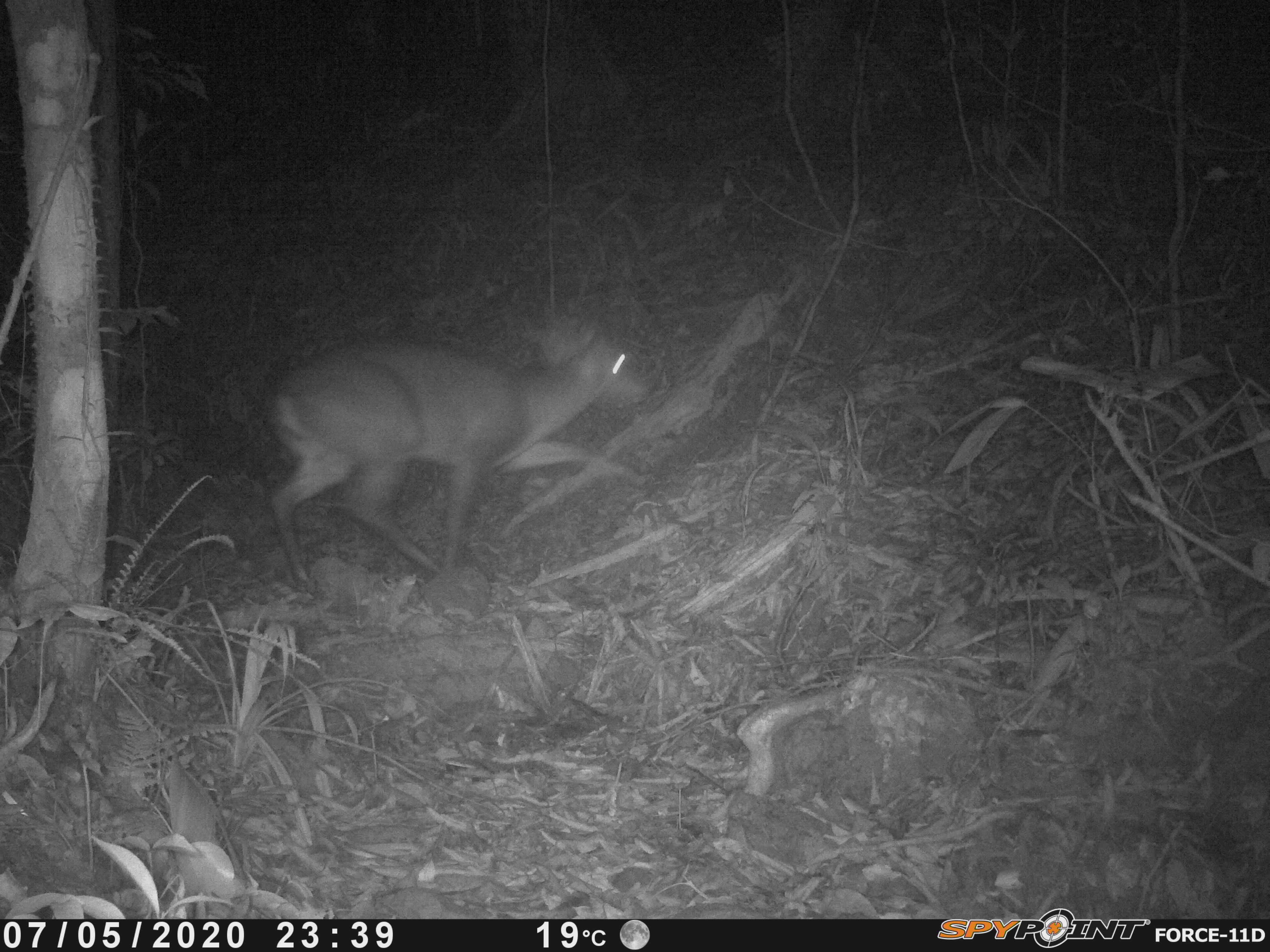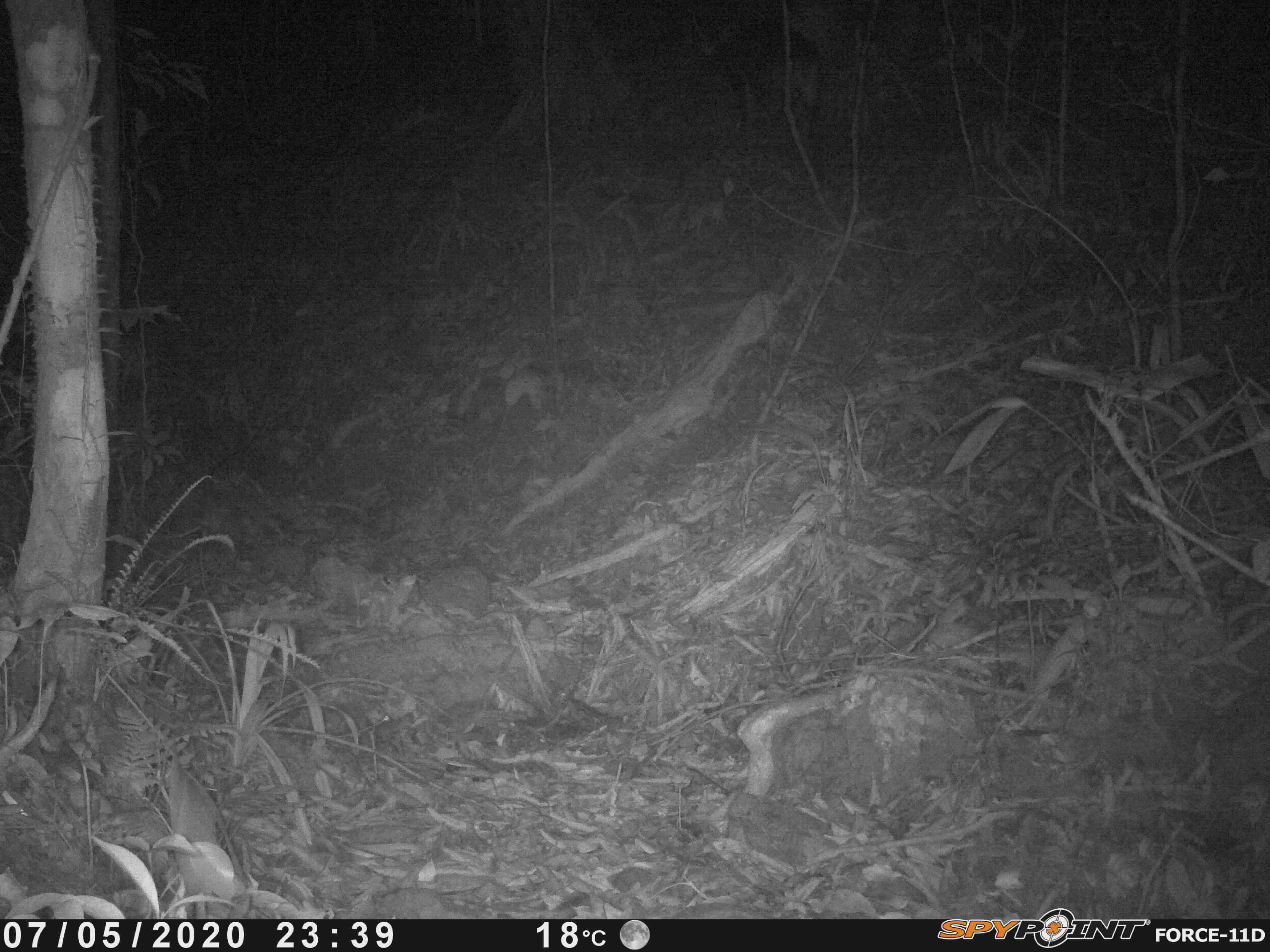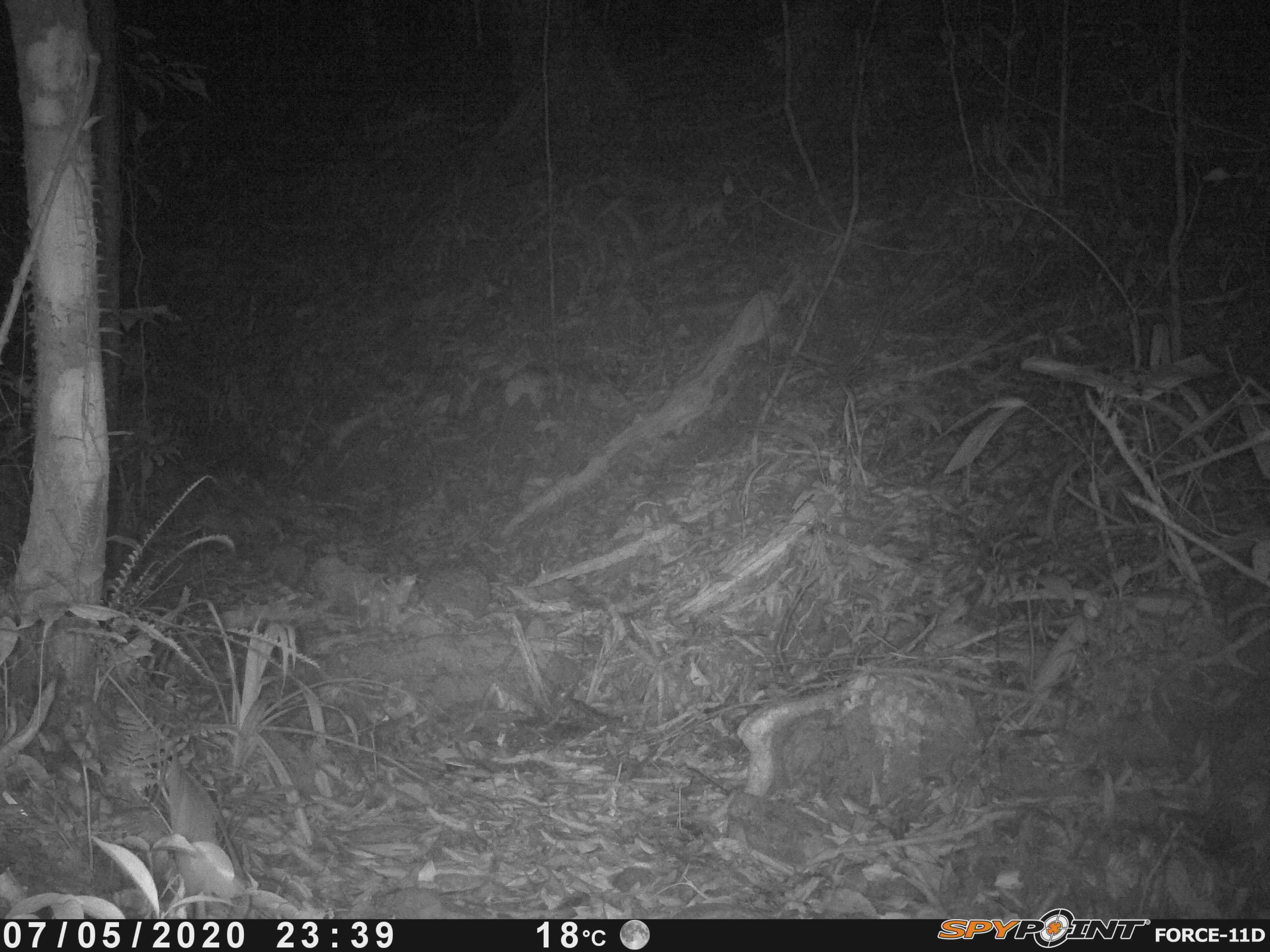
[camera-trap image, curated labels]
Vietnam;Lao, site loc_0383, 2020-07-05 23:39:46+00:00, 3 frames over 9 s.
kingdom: Animalia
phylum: Chordata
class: Mammalia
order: Artiodactyla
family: Cervidae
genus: Muntiacus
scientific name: Muntiacus vuquangensis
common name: large-antlered muntjac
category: large antlered muntjac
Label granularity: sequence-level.